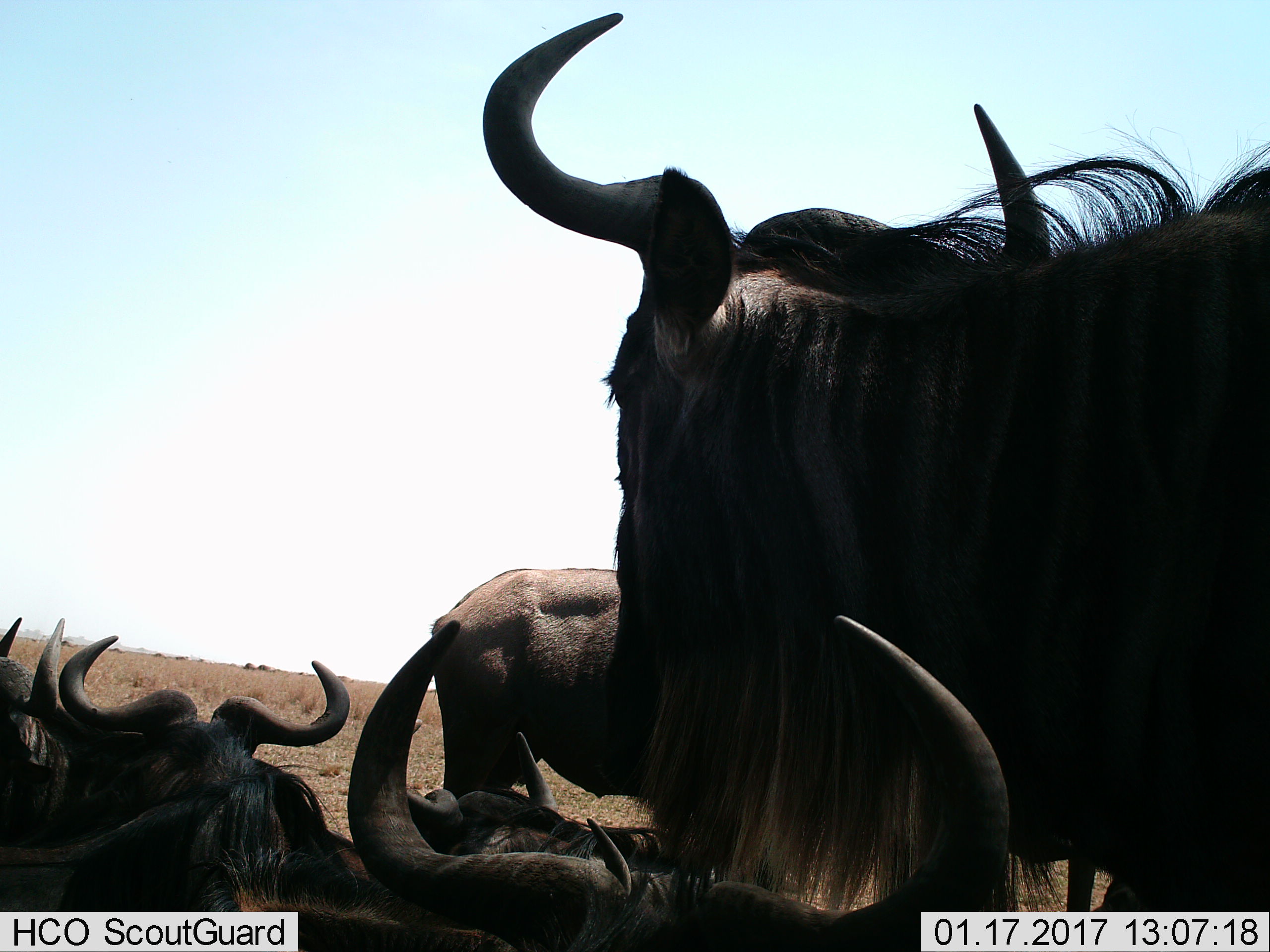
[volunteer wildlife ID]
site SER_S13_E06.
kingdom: Animalia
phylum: Chordata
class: Mammalia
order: Artiodactyla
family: Bovidae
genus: Connochaetes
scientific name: Connochaetes taurinus taurinus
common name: blue wildebeest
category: wildebeestblue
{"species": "wildebeestblue (blue wildebeest) (Connochaetes taurinus taurinus)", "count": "7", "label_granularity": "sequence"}